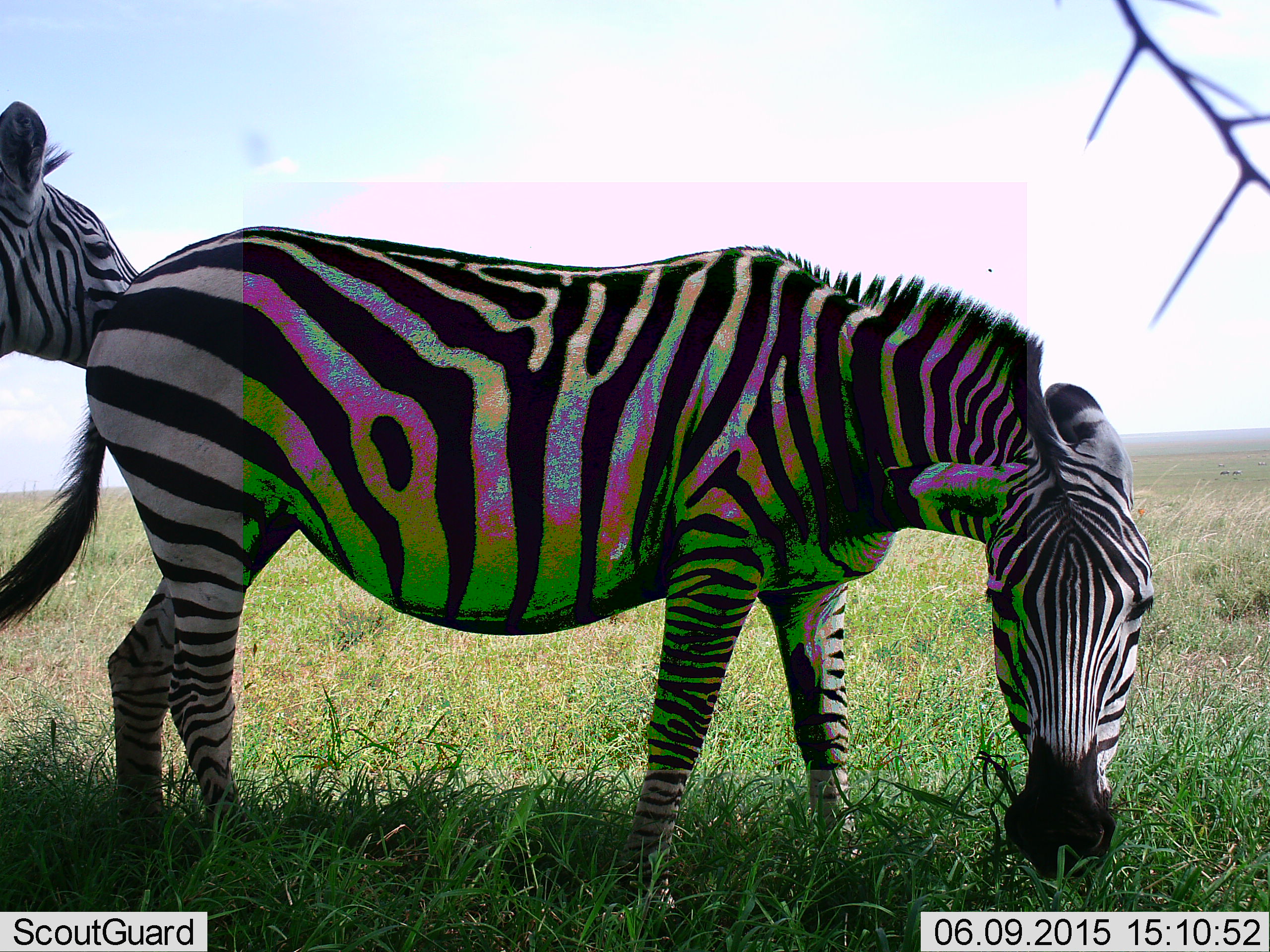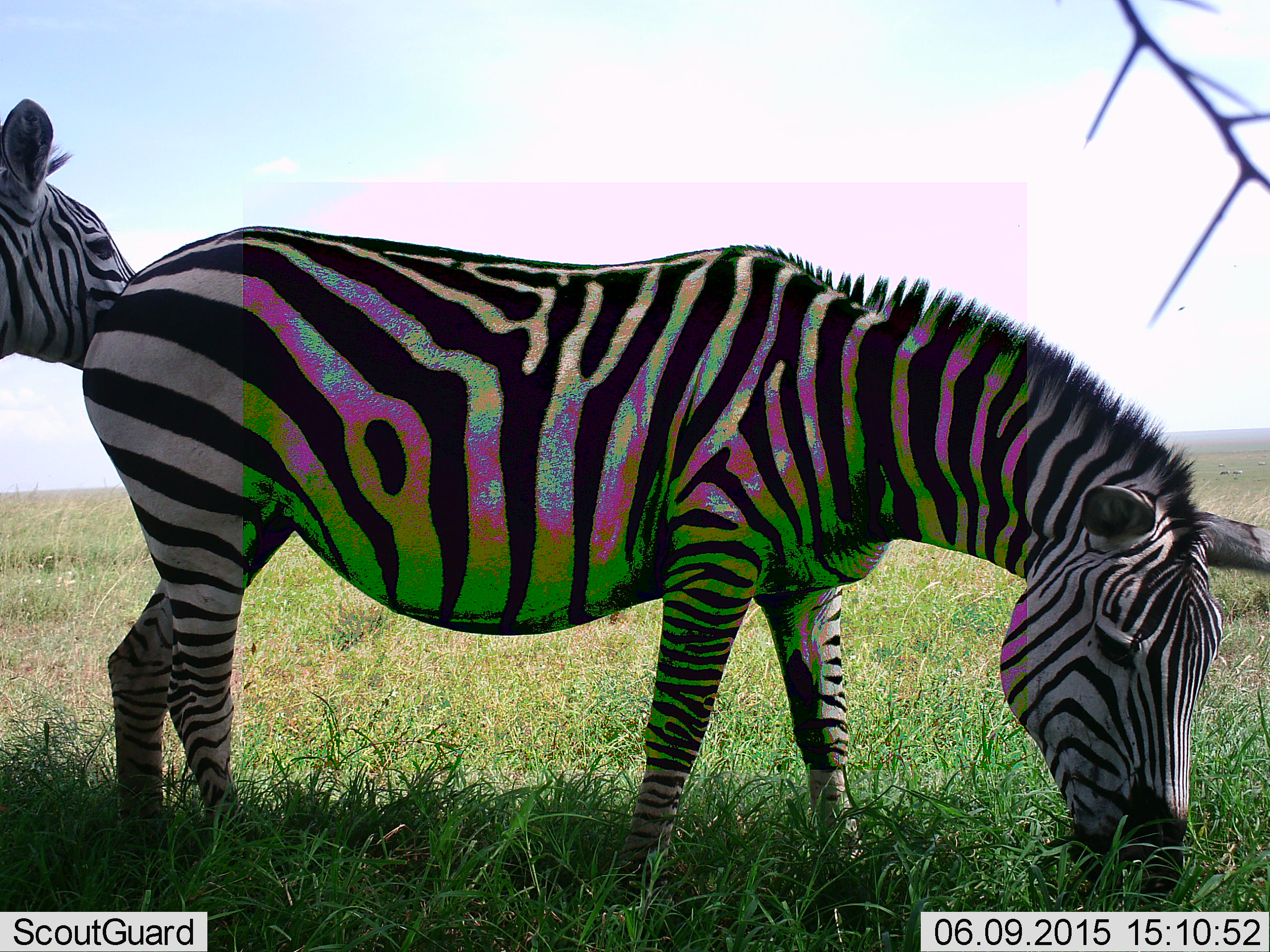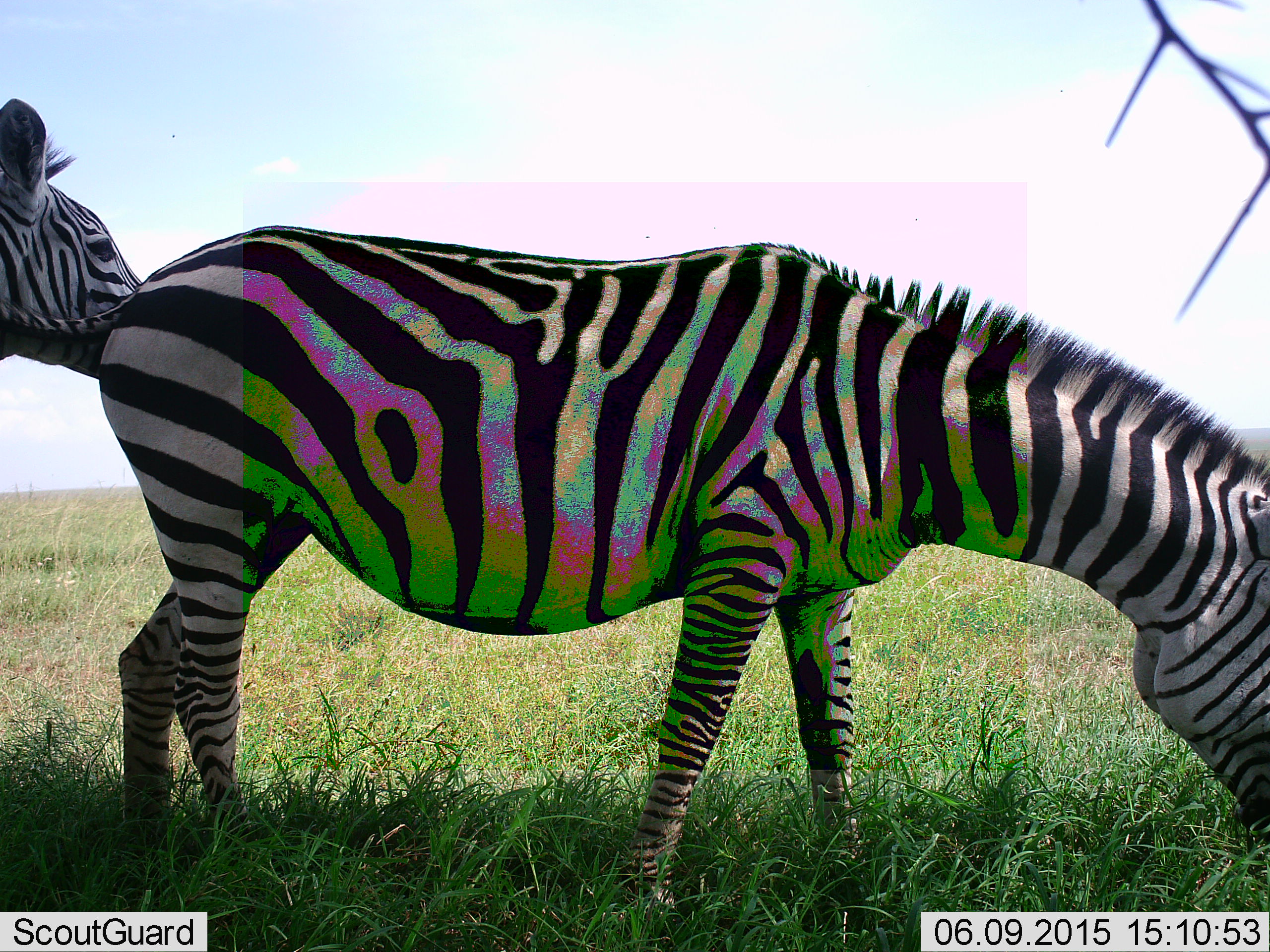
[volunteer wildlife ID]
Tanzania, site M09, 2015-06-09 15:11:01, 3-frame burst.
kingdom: Animalia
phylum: Chordata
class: Mammalia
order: Perissodactyla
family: Equidae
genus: Equus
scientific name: Equus quagga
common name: plains zebra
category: zebra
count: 2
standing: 90%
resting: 0%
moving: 0%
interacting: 20%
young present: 10%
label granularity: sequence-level